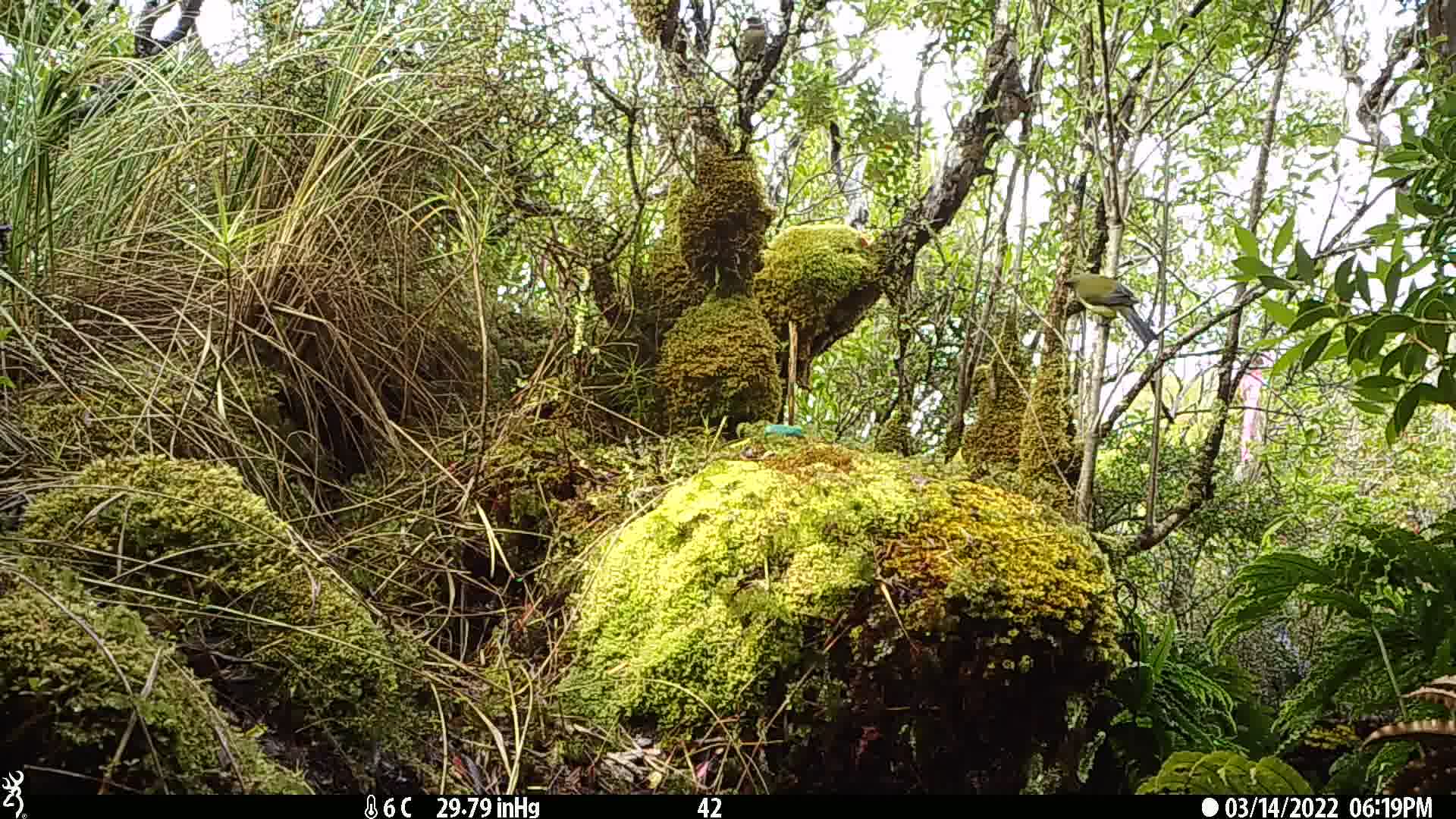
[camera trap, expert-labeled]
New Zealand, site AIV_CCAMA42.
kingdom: Animalia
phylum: Chordata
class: Aves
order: Passeriformes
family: Meliphagidae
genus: Anthornis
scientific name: Anthornis melanura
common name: new zealand bellbird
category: bellbird